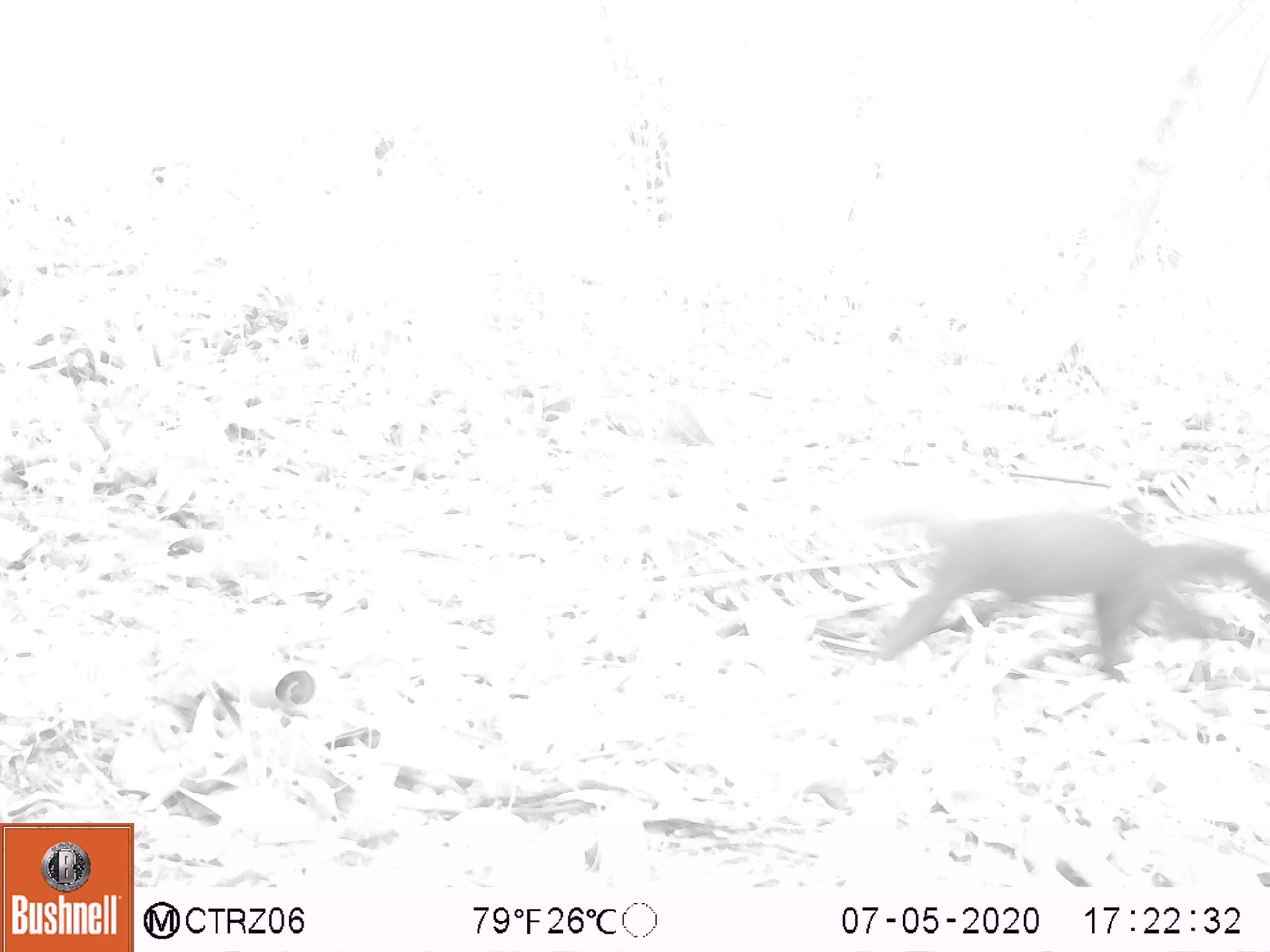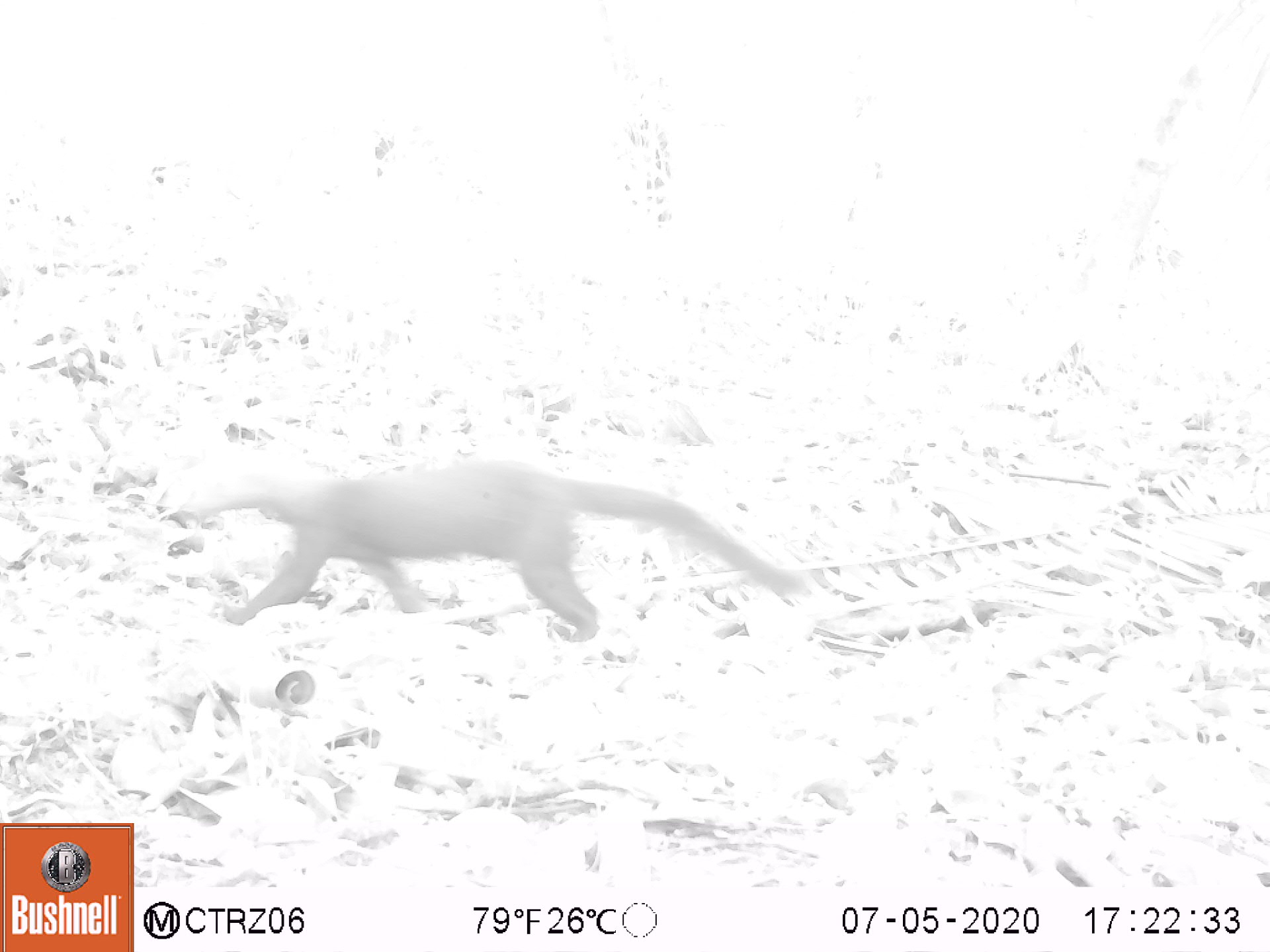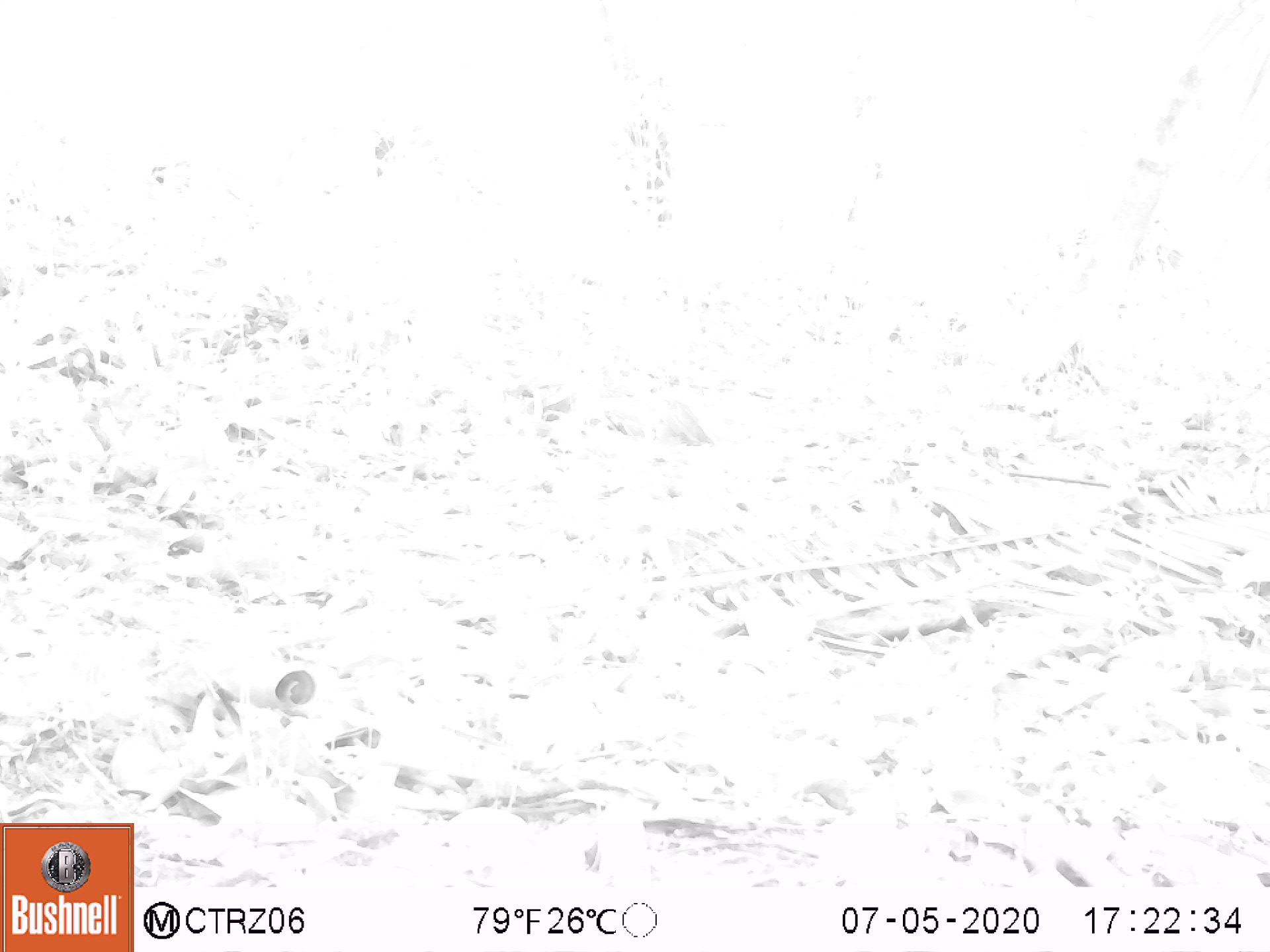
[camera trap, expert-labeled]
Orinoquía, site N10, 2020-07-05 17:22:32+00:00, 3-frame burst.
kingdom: Animalia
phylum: Chordata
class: Mammalia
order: Carnivora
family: Procyonidae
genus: Nasua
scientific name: Nasua nasua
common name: south american coati